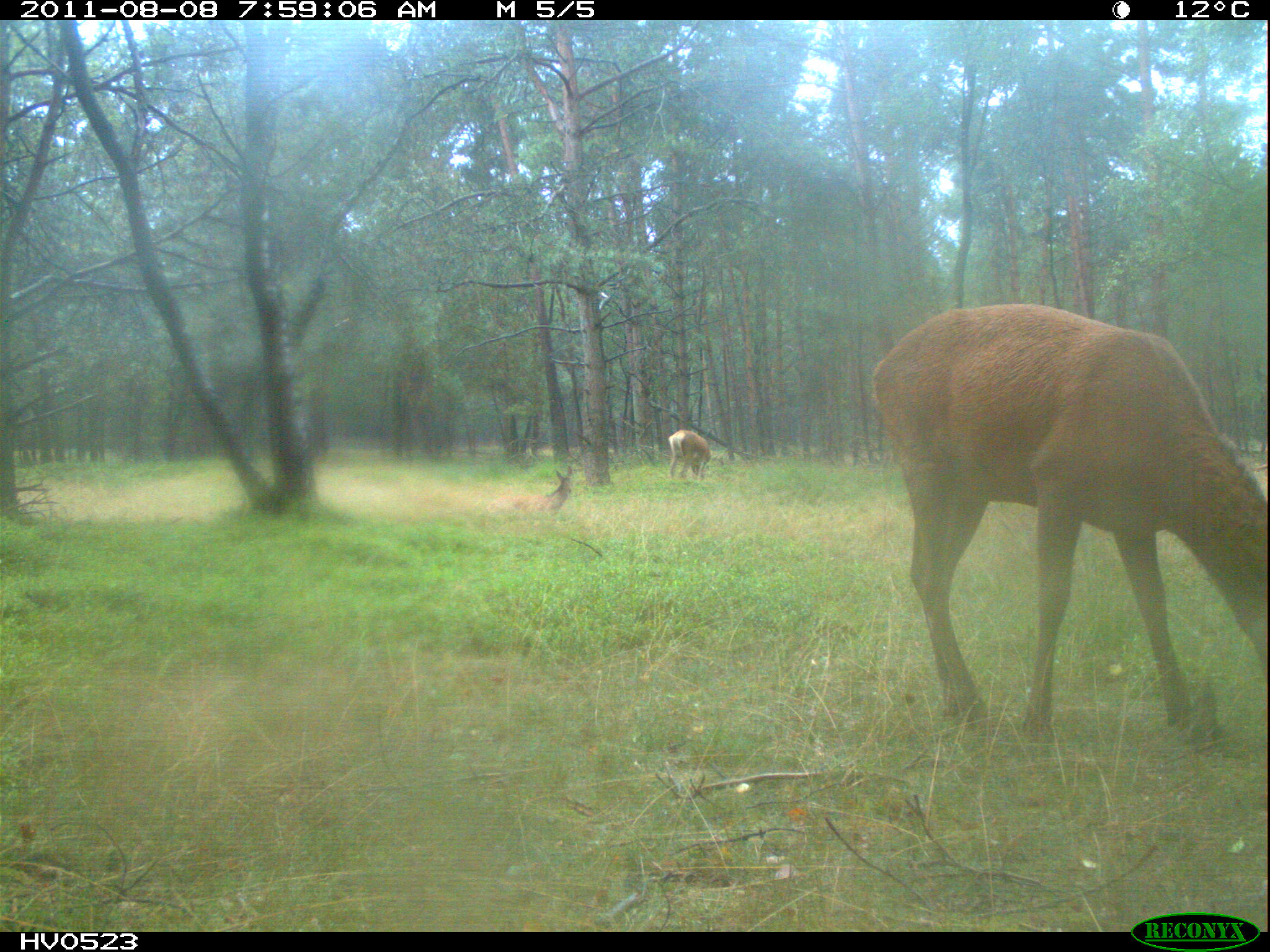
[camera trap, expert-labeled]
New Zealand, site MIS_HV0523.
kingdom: Animalia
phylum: Chordata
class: Mammalia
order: Artiodactyla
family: Cervidae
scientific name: Cervidae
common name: deer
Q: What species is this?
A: Deer (Cervidae).